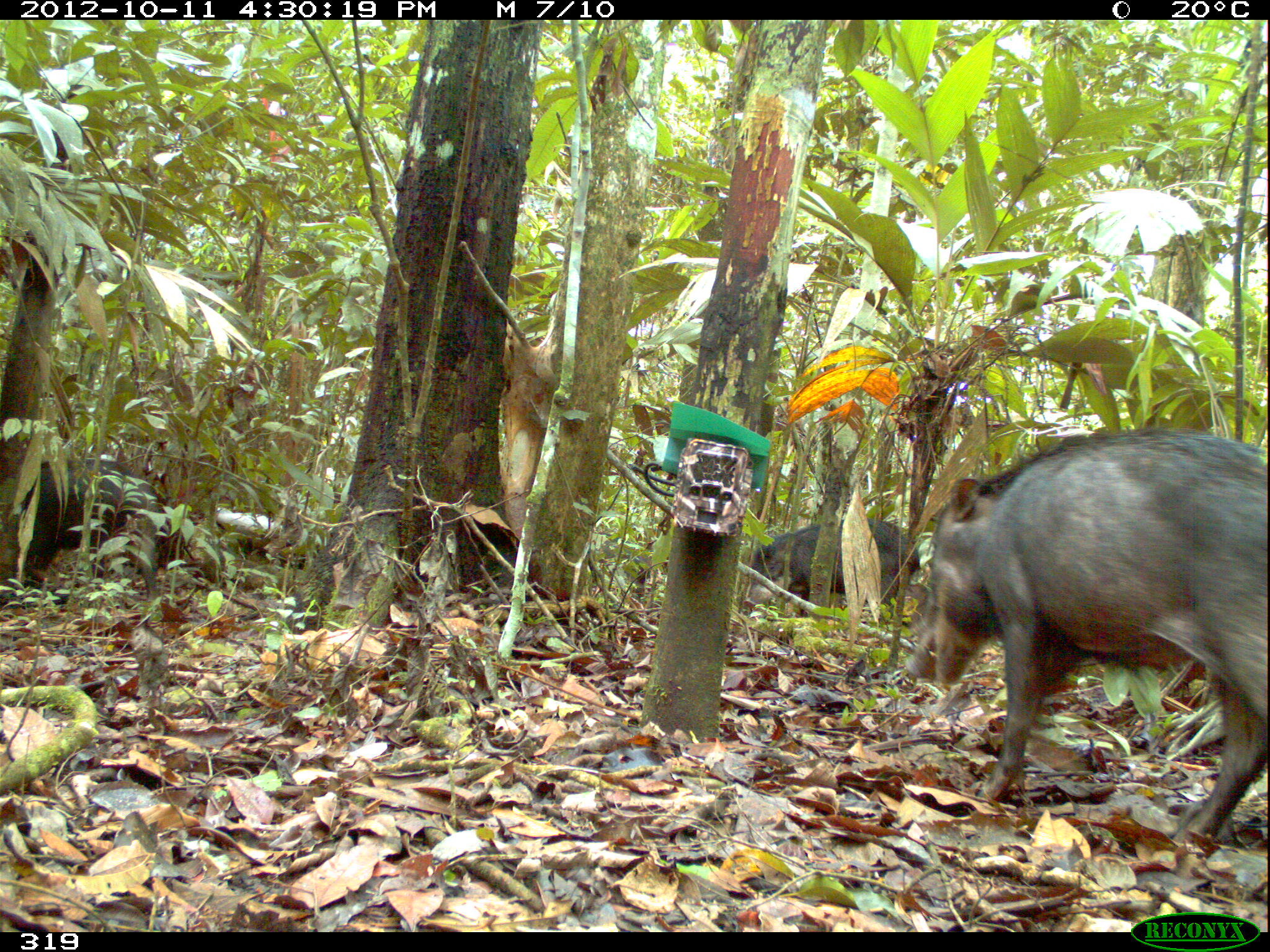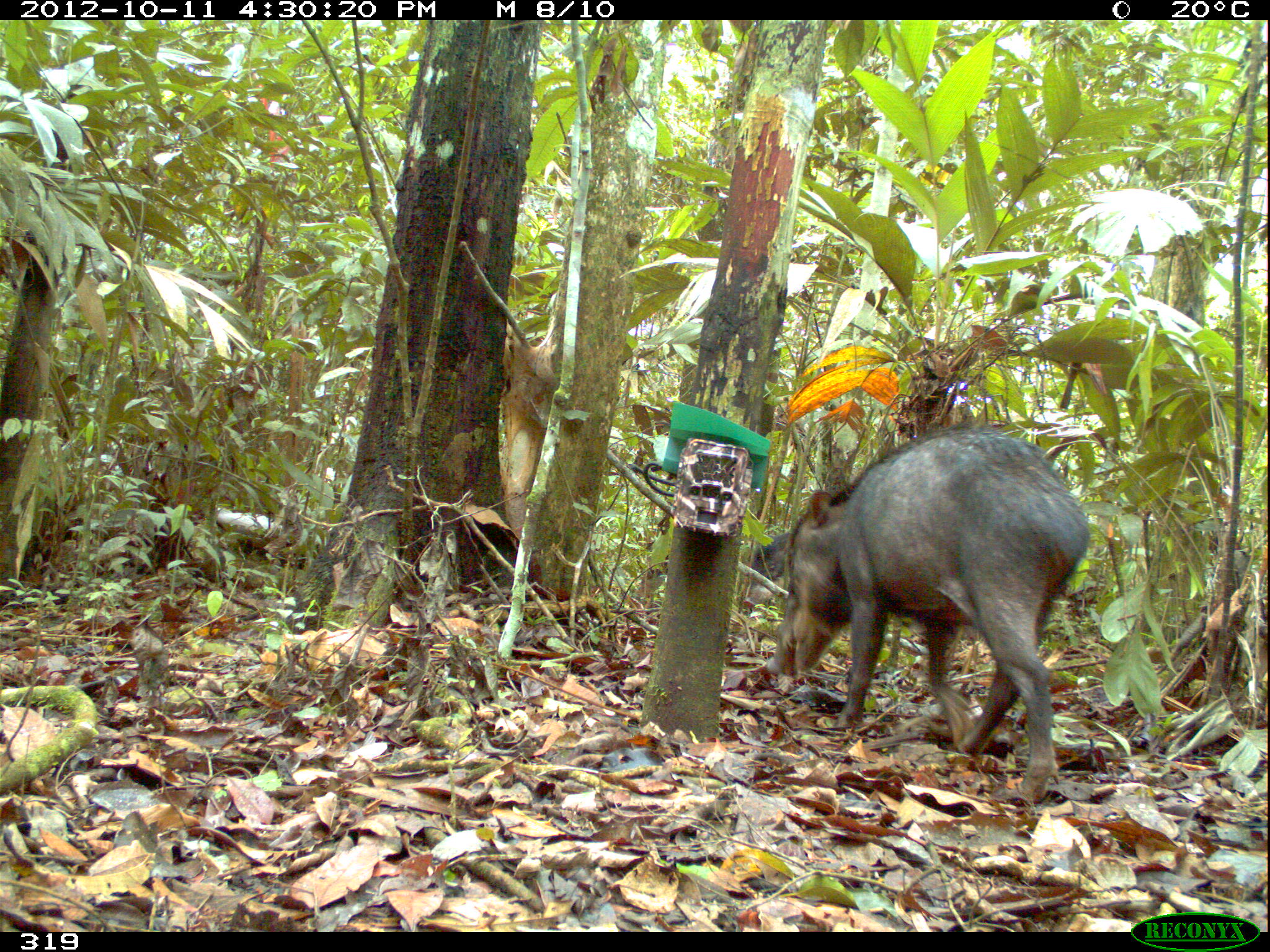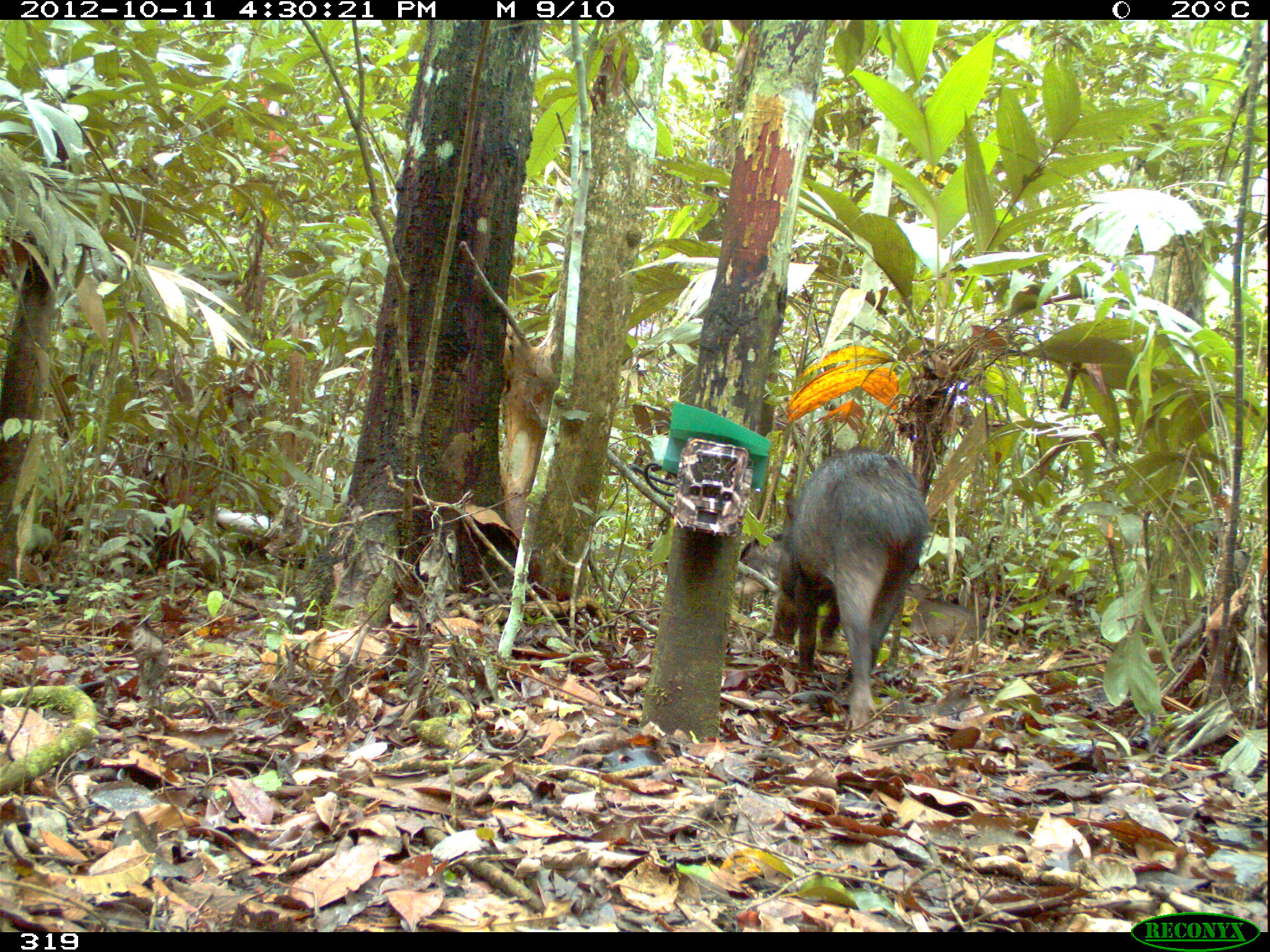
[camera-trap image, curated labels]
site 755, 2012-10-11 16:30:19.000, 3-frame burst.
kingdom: Animalia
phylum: Chordata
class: Mammalia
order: Artiodactyla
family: Tayassuidae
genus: Tayassu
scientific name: Tayassu pecari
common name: white-lipped peccary